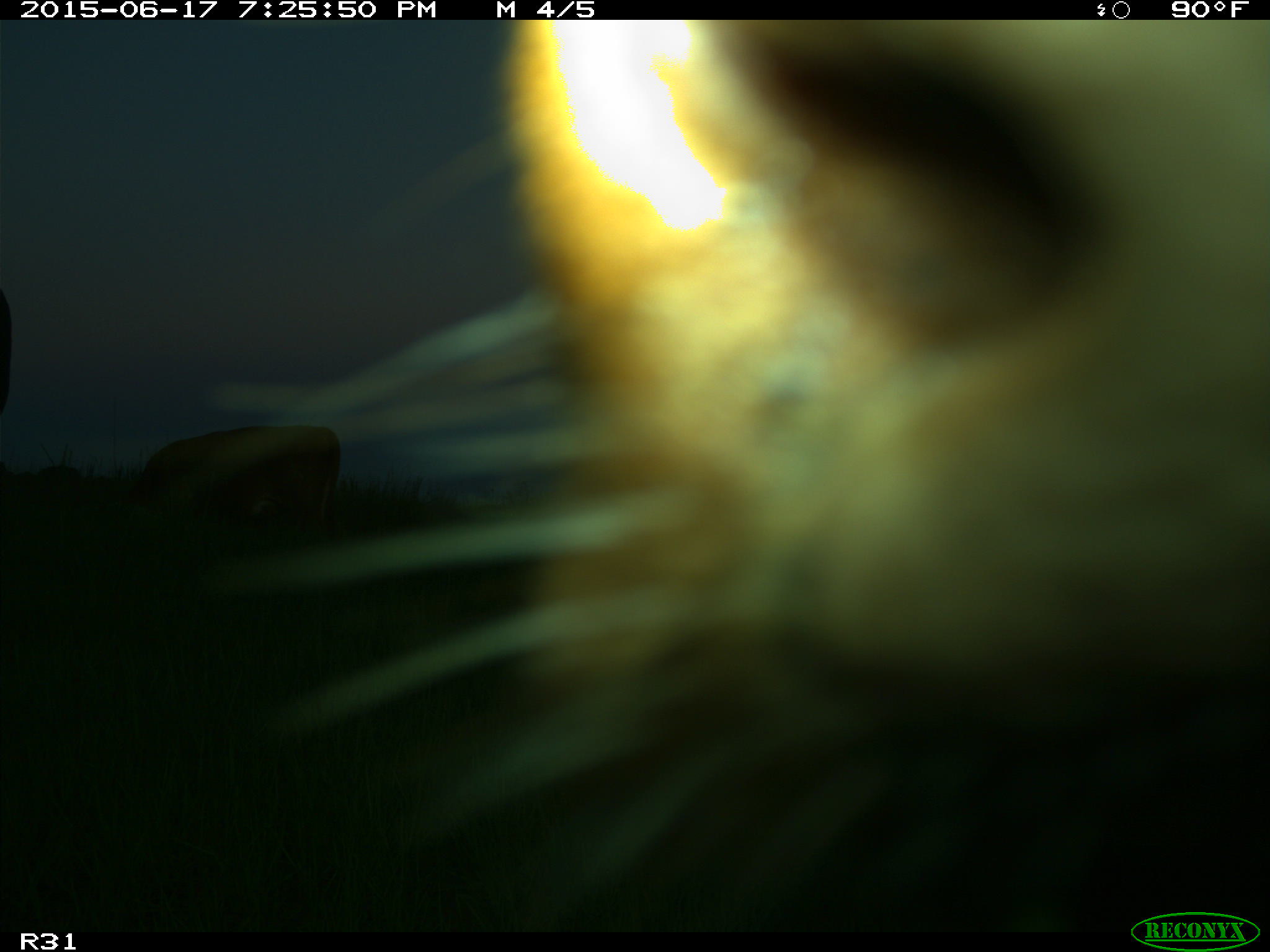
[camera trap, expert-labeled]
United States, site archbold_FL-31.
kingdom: Animalia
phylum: Chordata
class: Mammalia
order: Artiodactyla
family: Bovidae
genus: Bos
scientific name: Bos taurus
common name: domestic cow